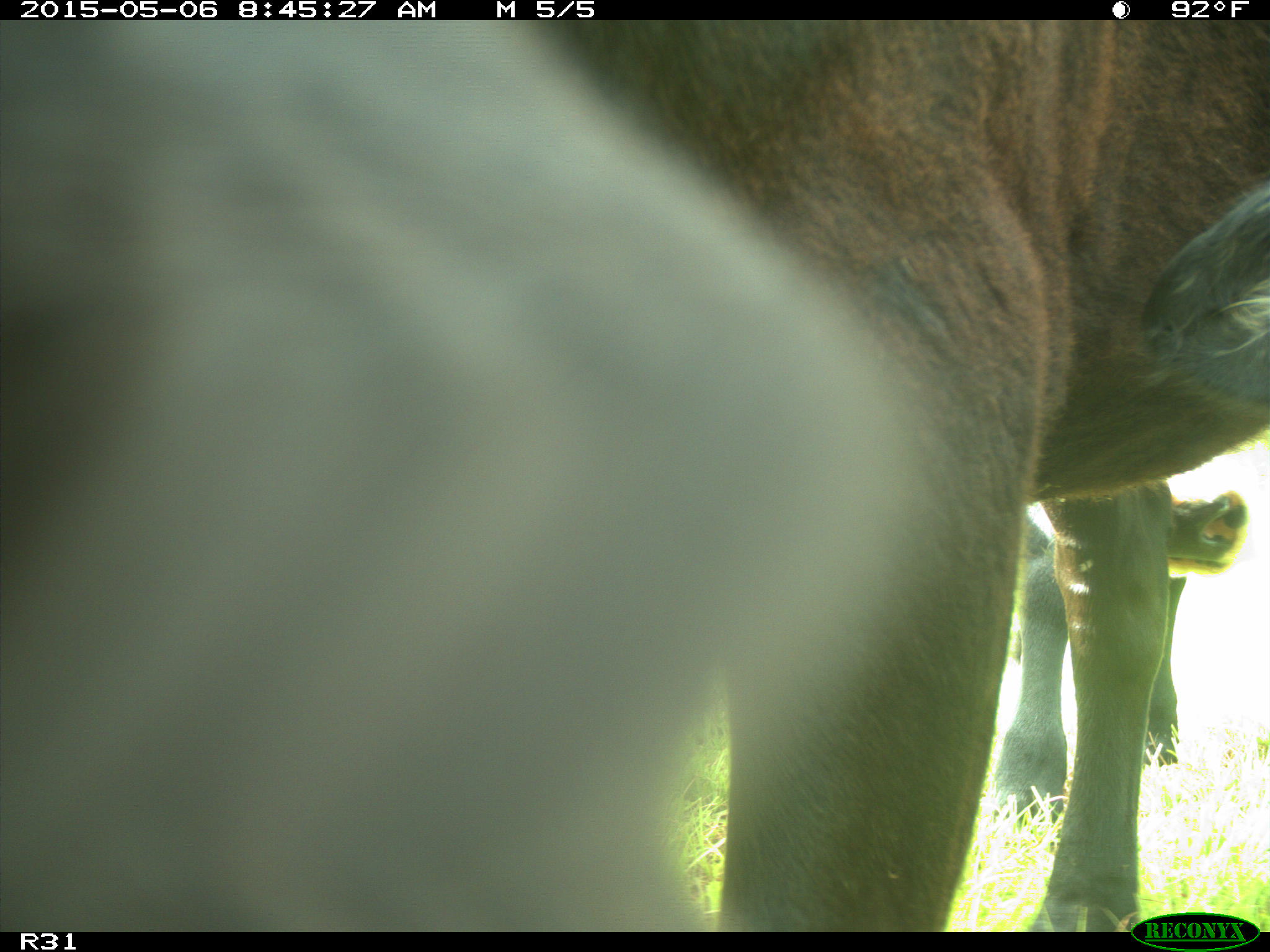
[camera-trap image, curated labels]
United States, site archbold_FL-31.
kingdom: Animalia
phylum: Chordata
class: Mammalia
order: Artiodactyla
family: Bovidae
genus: Bos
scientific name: Bos taurus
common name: domestic cow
Bos taurus (domestic cow).